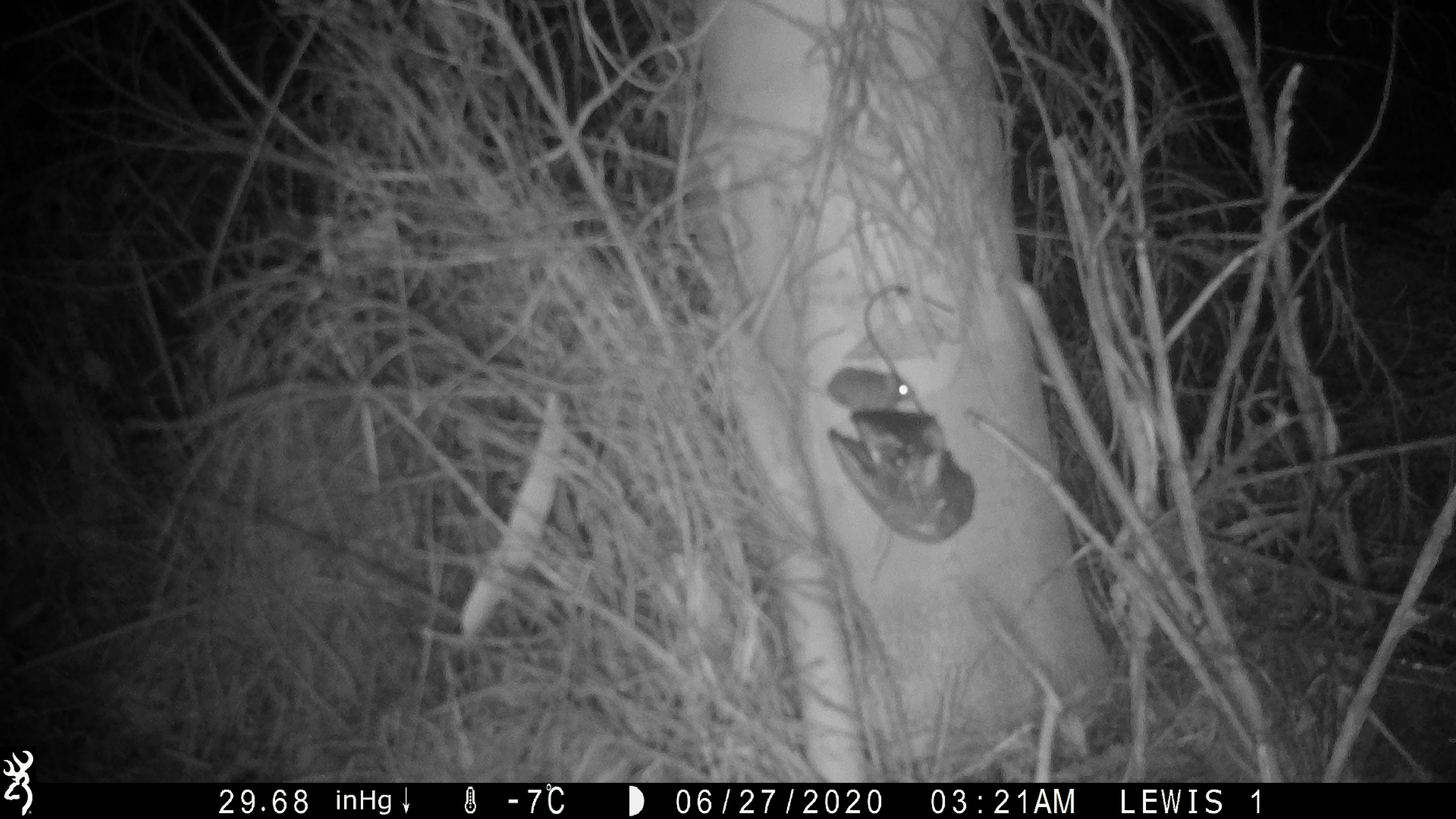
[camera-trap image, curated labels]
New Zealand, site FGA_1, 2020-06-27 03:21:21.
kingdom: Animalia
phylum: Chordata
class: Mammalia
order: Rodentia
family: Muridae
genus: Mus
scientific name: Mus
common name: mouse